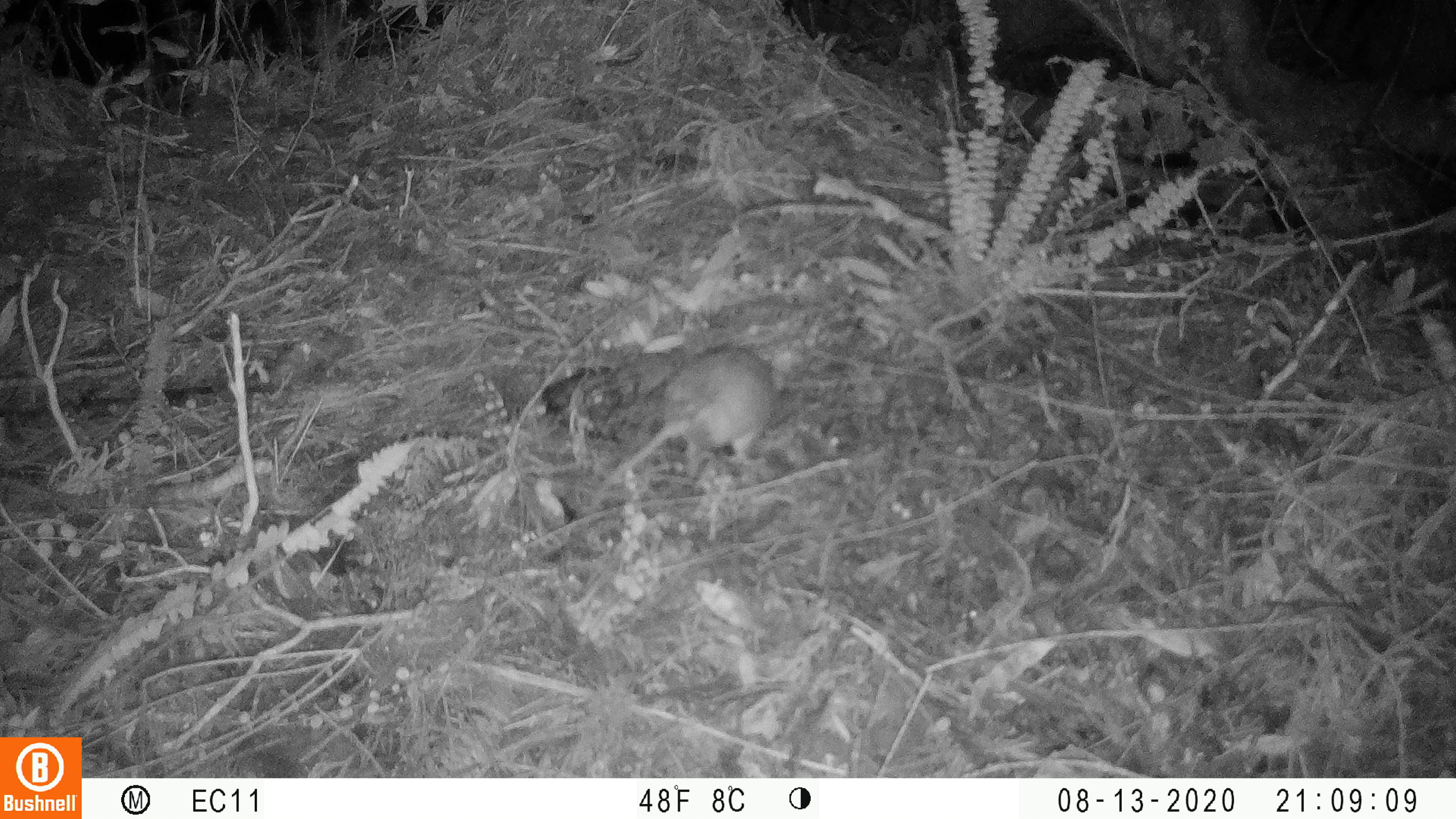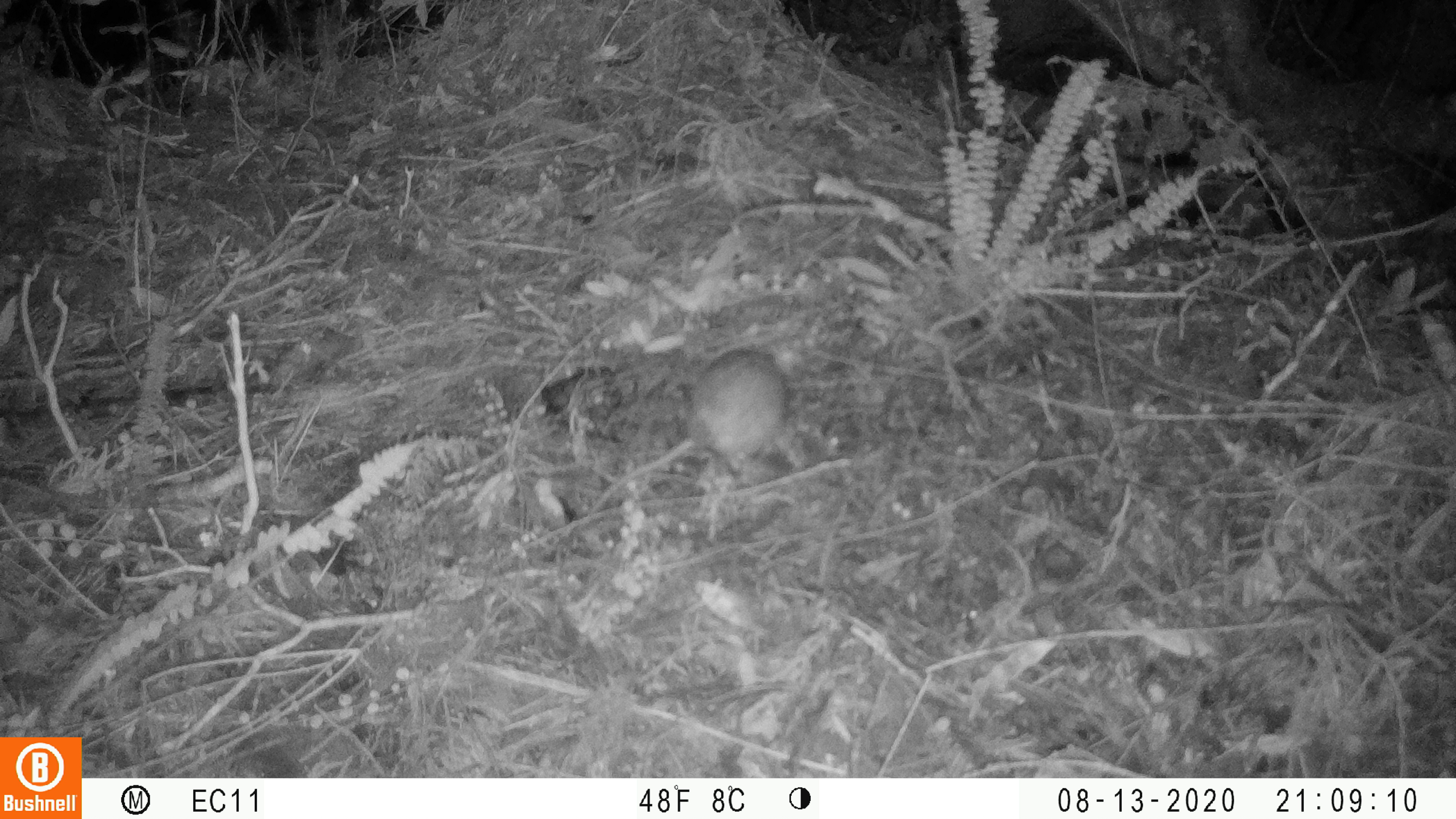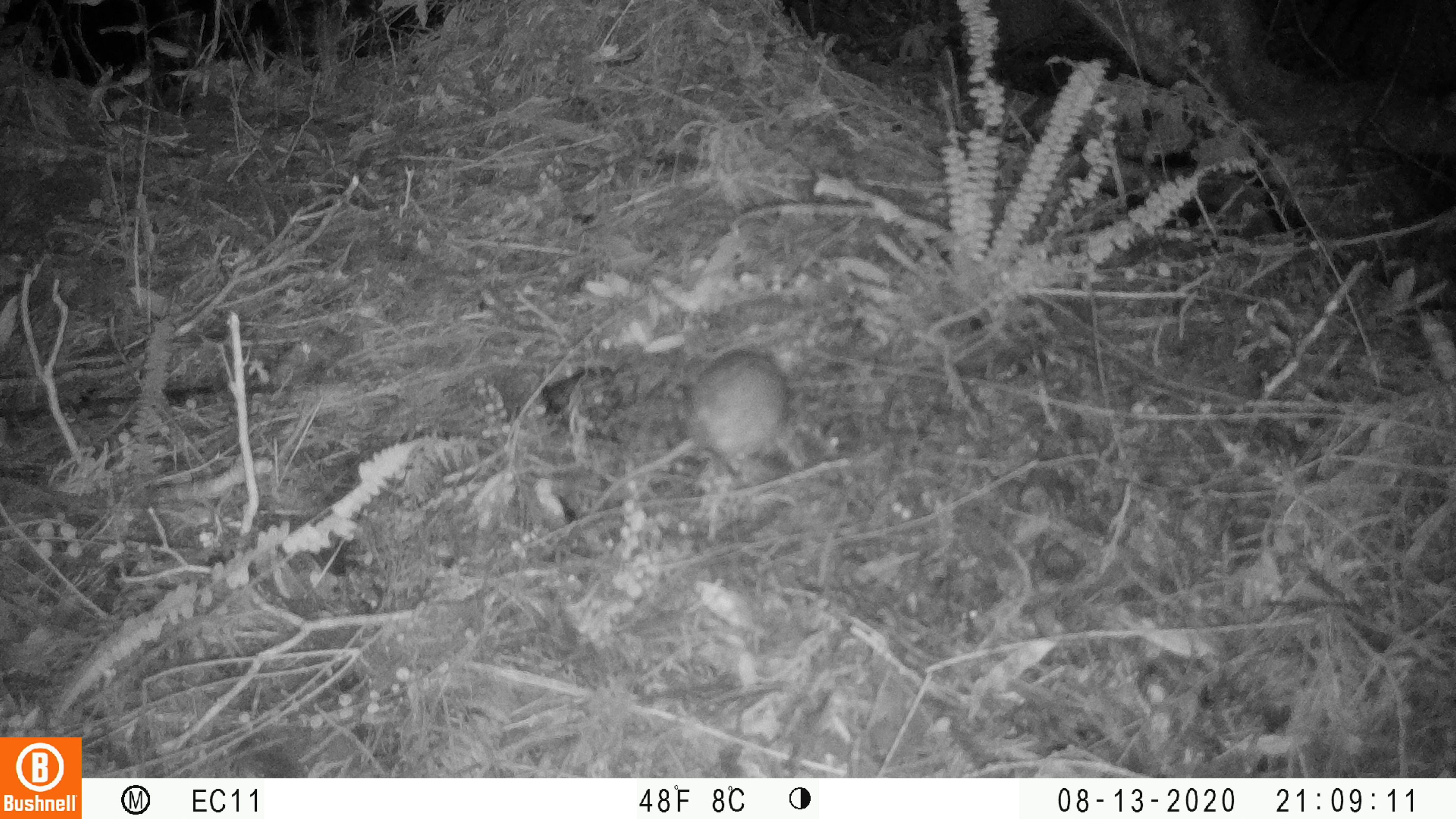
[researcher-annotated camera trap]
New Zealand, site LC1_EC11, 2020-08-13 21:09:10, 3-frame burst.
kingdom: Animalia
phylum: Chordata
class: Mammalia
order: Rodentia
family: Muridae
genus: Rattus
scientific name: Rattus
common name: rat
Rat (Rattus).